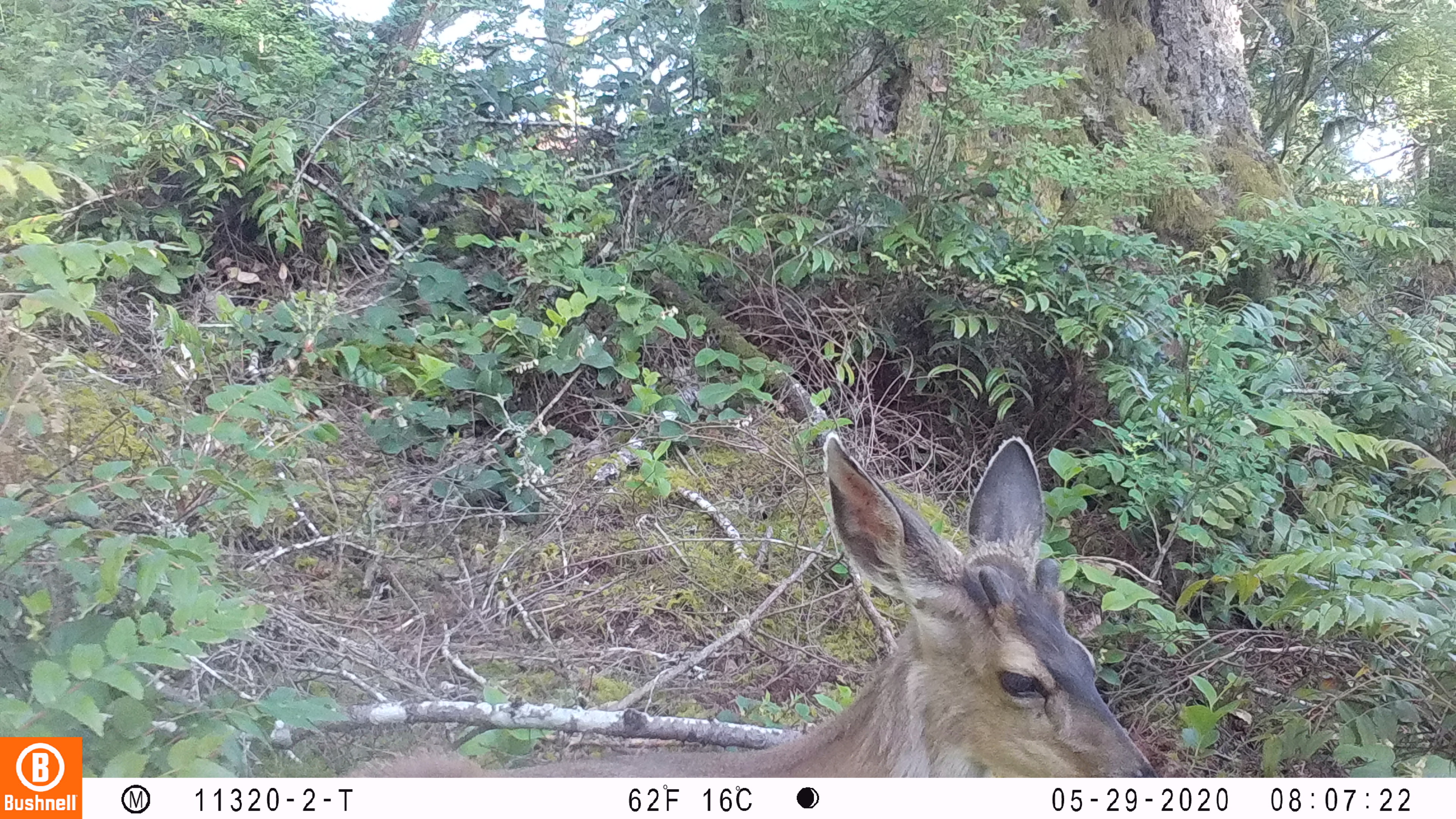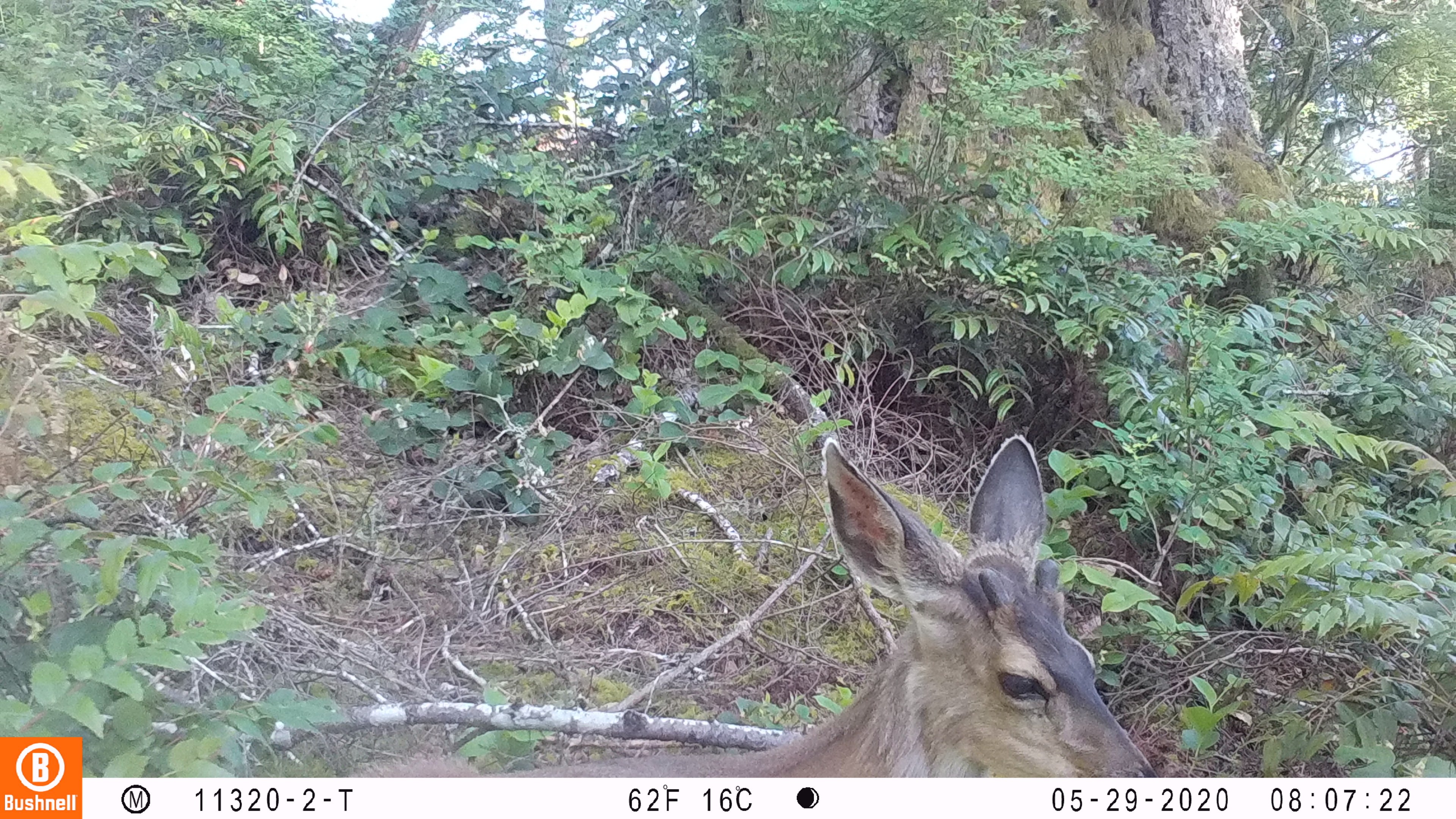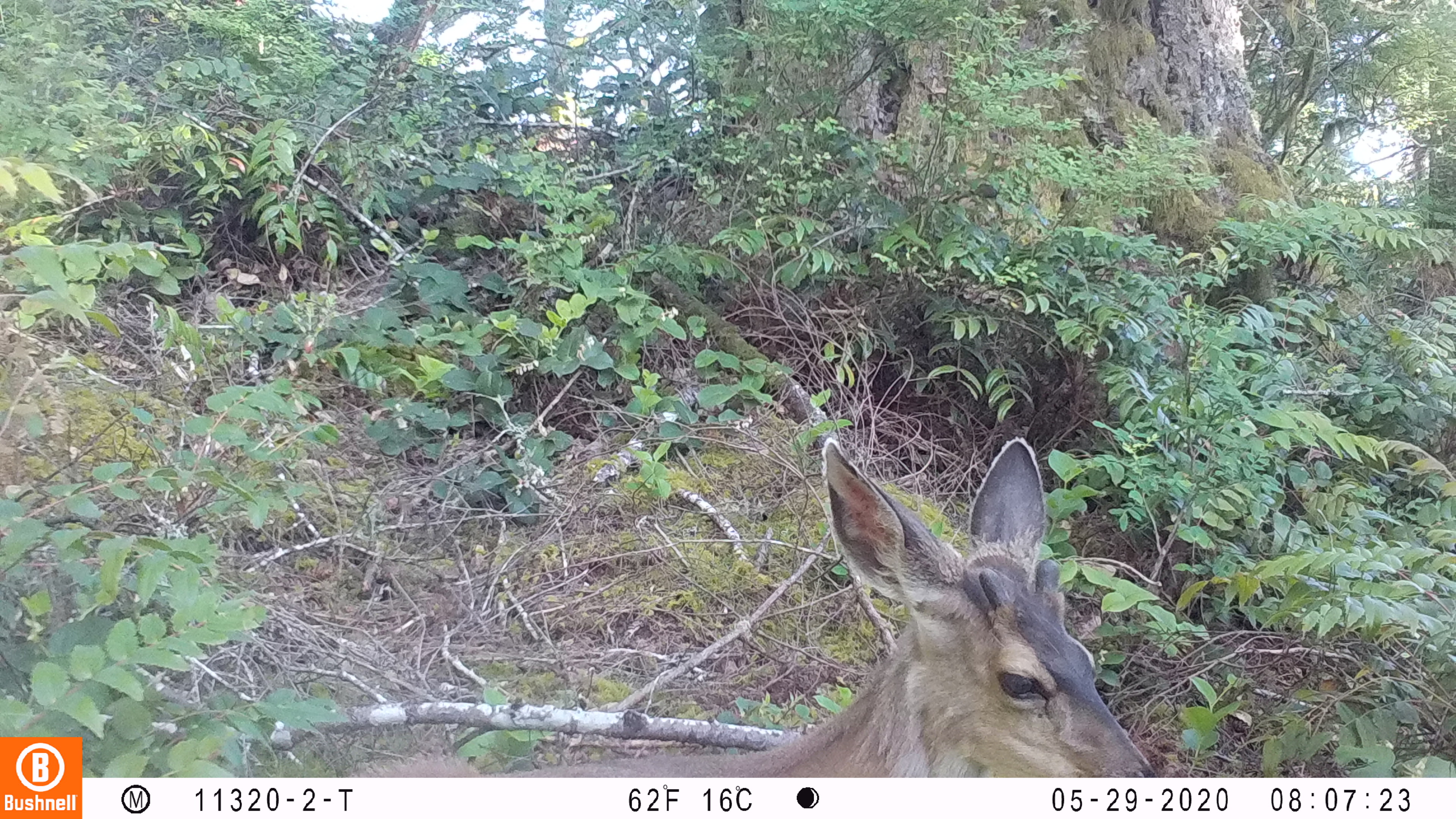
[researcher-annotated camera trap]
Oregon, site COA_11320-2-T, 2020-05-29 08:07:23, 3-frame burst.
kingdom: Animalia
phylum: Chordata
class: Mammalia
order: Artiodactyla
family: Cervidae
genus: Odocoileus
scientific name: Odocoileus hemionus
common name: black-tailed deer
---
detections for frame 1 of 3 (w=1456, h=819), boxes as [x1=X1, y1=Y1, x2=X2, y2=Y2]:
black-tailed deer: [x1=336, y1=421, x2=1159, y2=774]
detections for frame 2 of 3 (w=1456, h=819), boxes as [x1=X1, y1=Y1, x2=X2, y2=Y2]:
black-tailed deer: [x1=353, y1=427, x2=1157, y2=770]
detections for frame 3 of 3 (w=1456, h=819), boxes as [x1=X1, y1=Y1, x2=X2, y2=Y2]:
black-tailed deer: [x1=349, y1=423, x2=1155, y2=774]